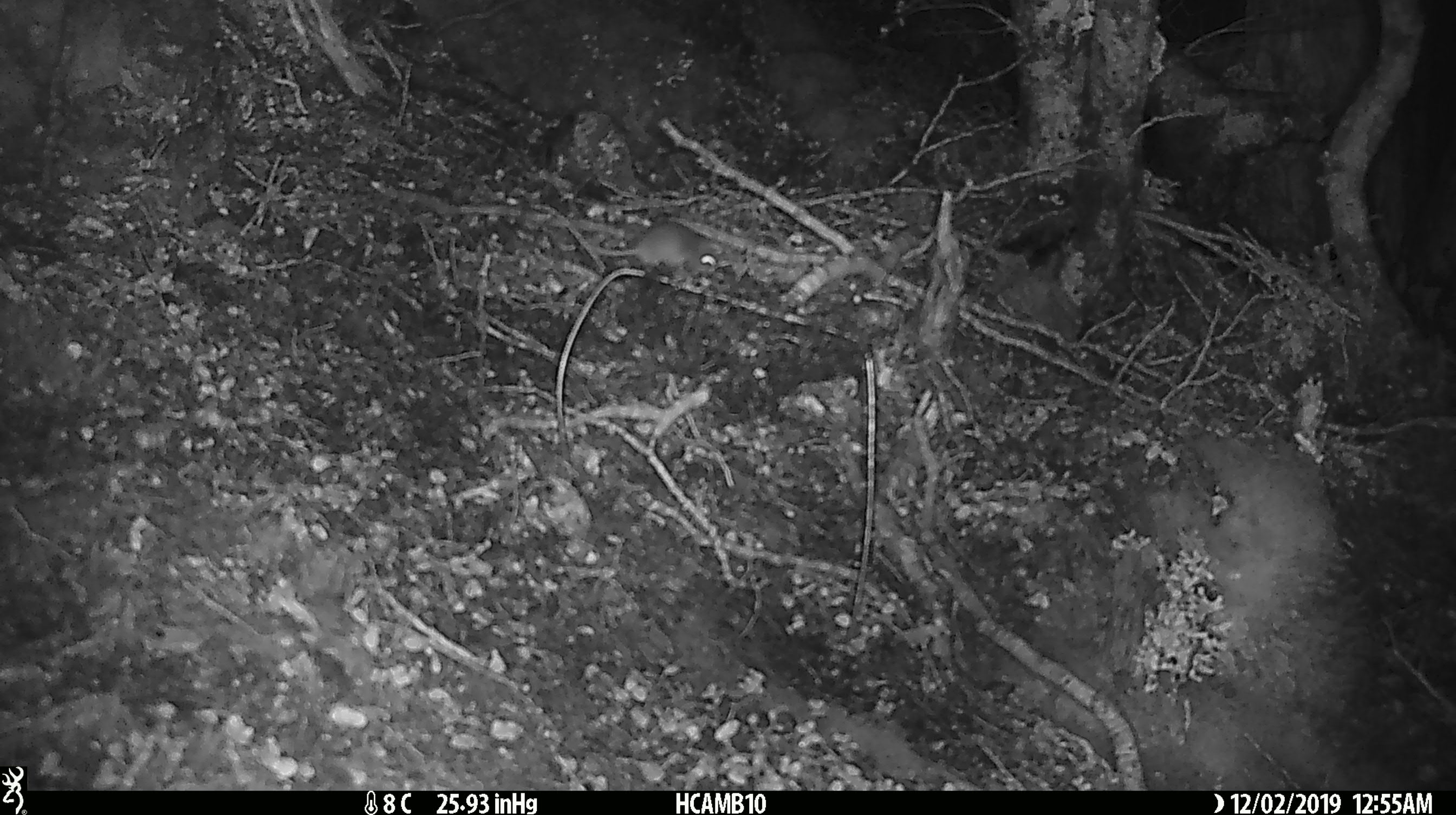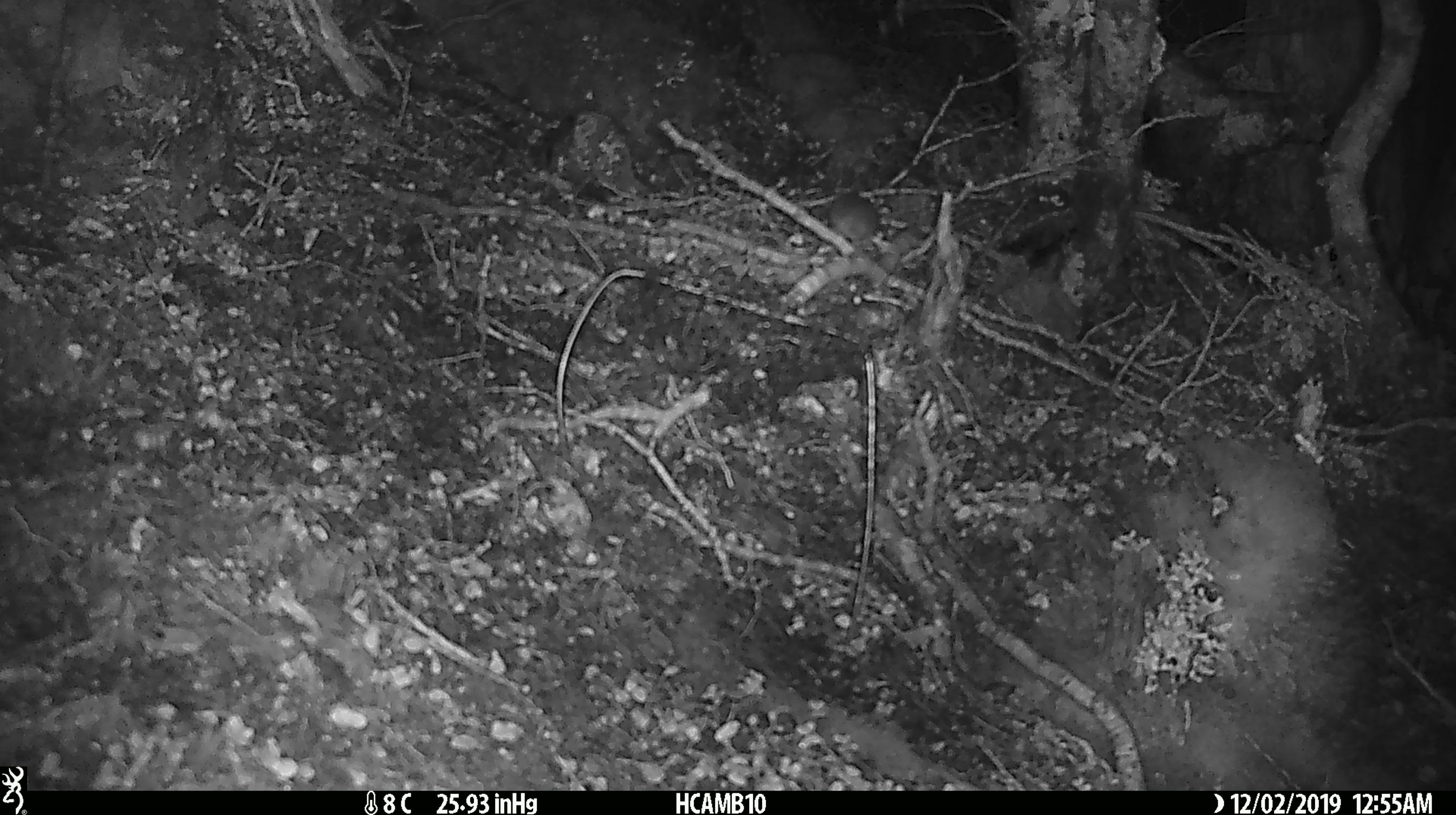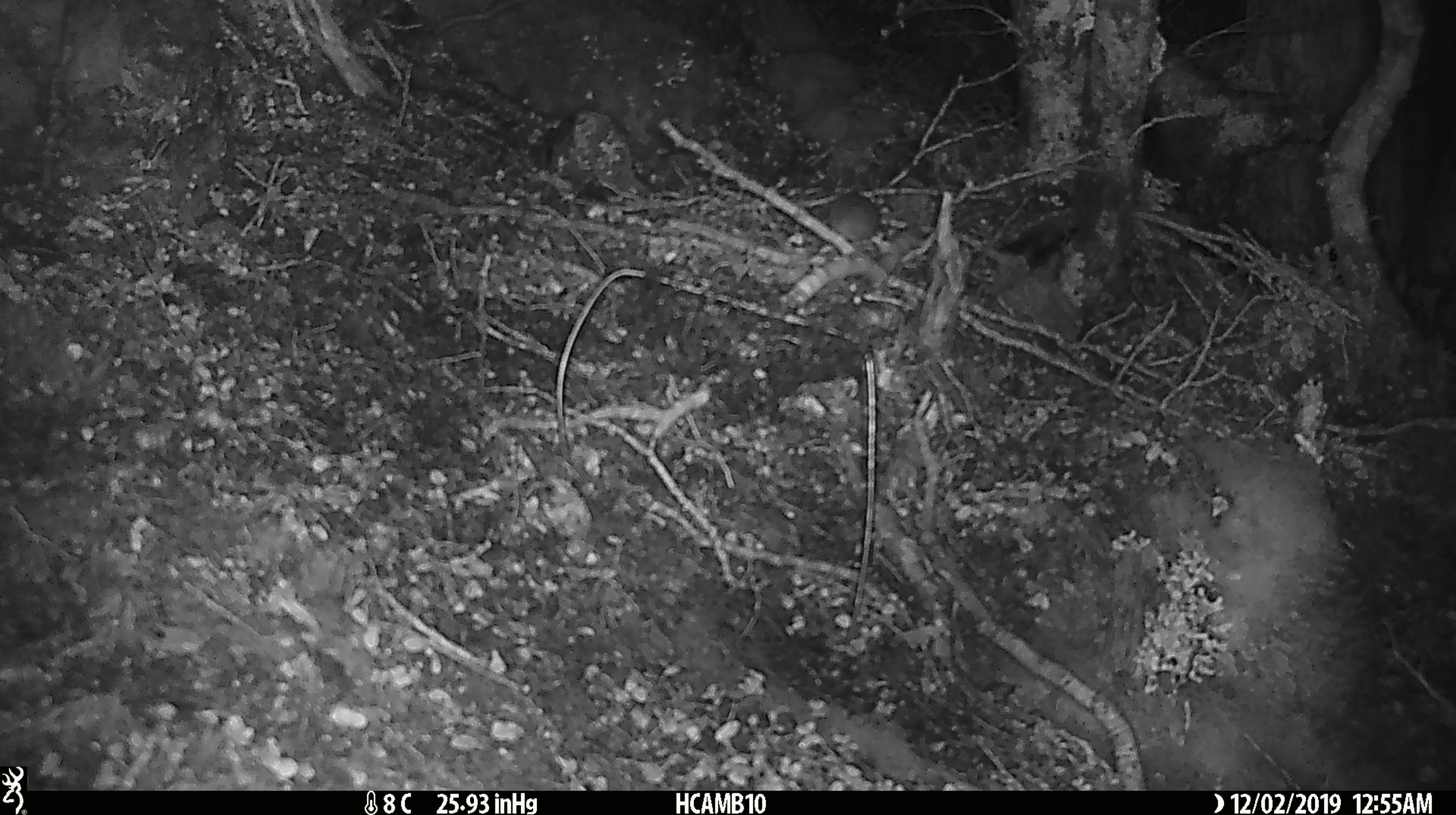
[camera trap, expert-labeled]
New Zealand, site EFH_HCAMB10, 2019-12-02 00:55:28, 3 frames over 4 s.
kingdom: Animalia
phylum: Chordata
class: Mammalia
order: Rodentia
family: Muridae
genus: Mus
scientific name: Mus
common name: mouse